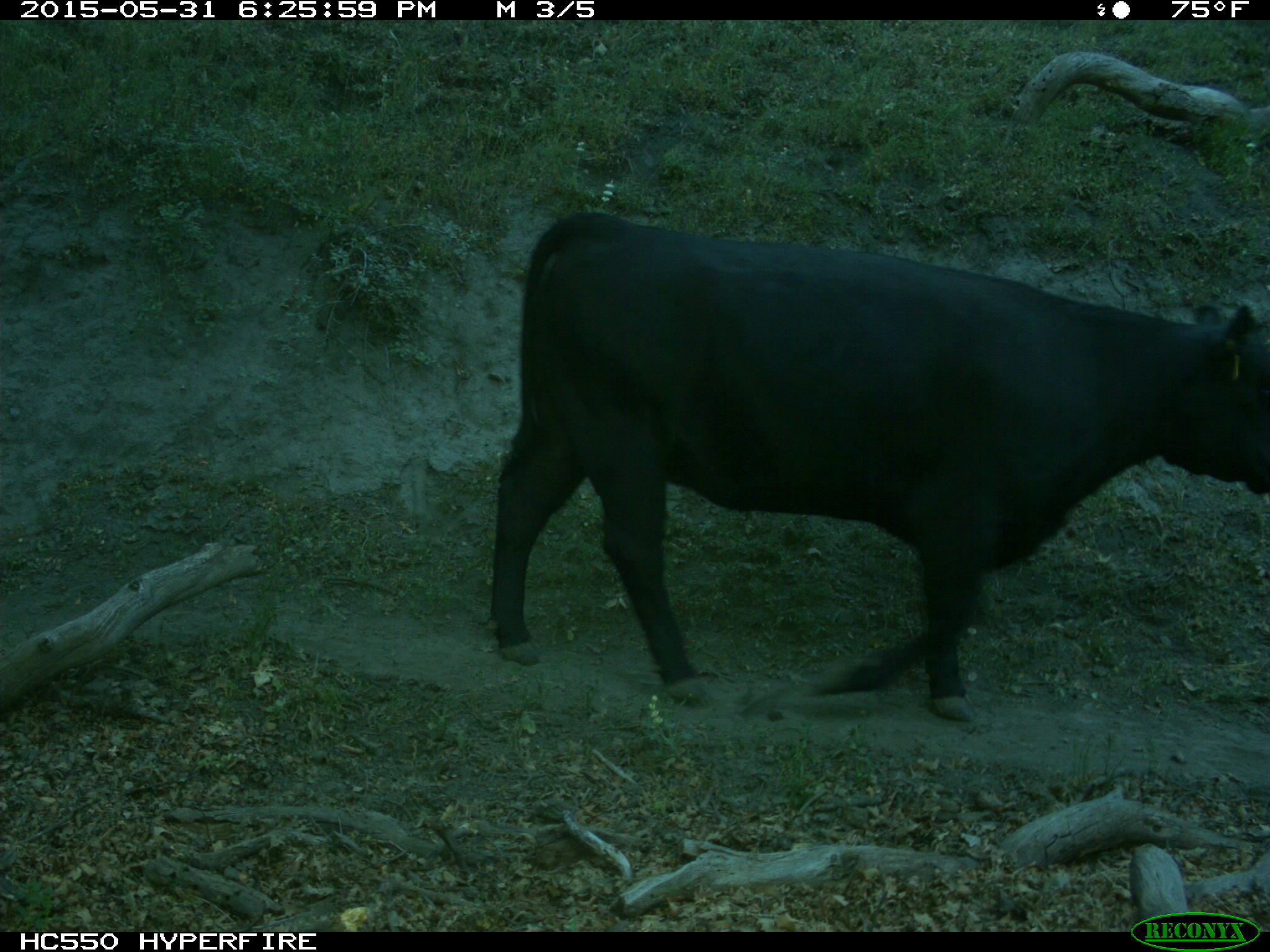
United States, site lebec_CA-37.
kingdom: Animalia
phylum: Chordata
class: Mammalia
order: Artiodactyla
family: Bovidae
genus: Bos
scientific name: Bos taurus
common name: domestic cow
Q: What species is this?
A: Bos taurus (domestic cow).